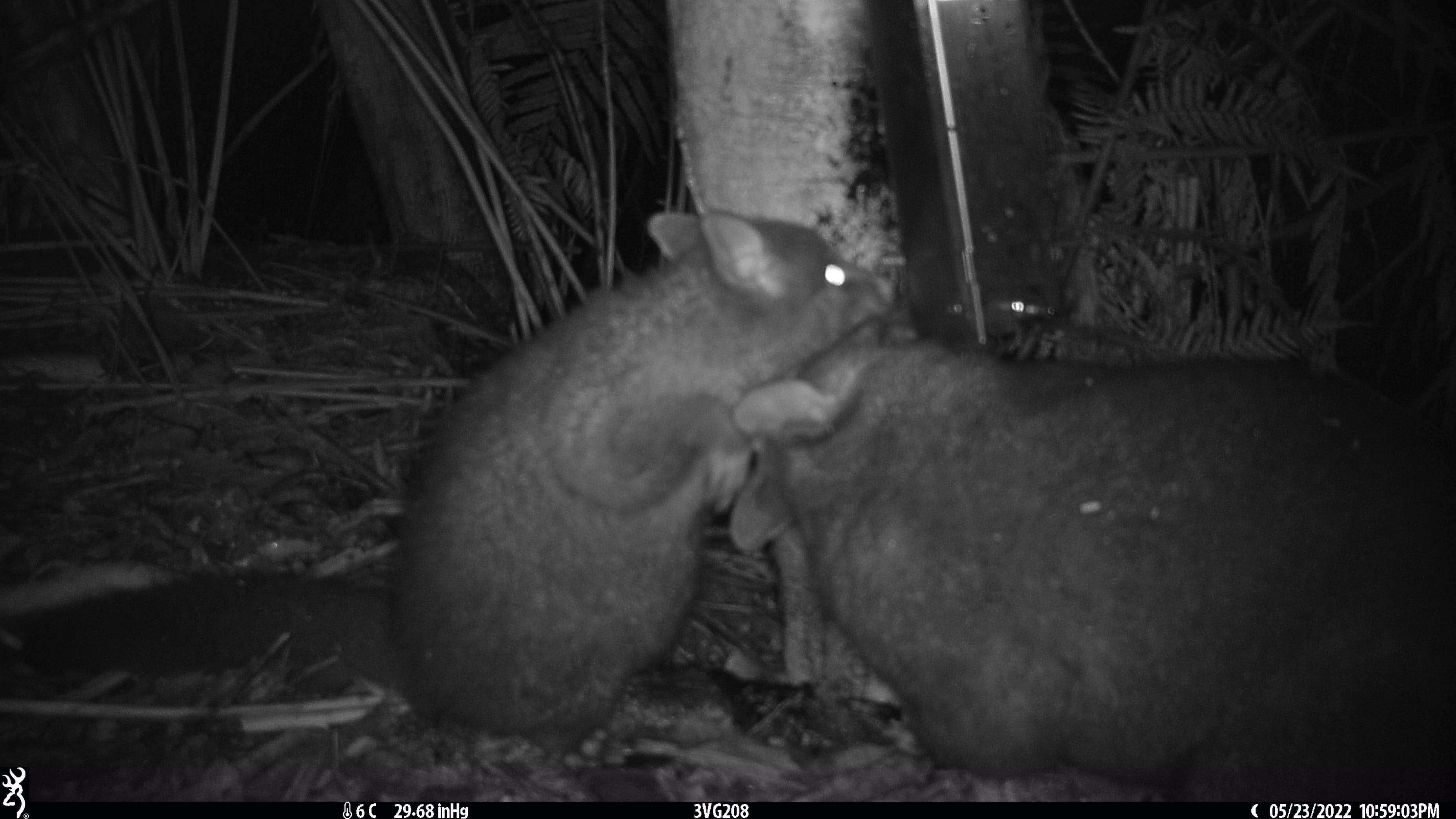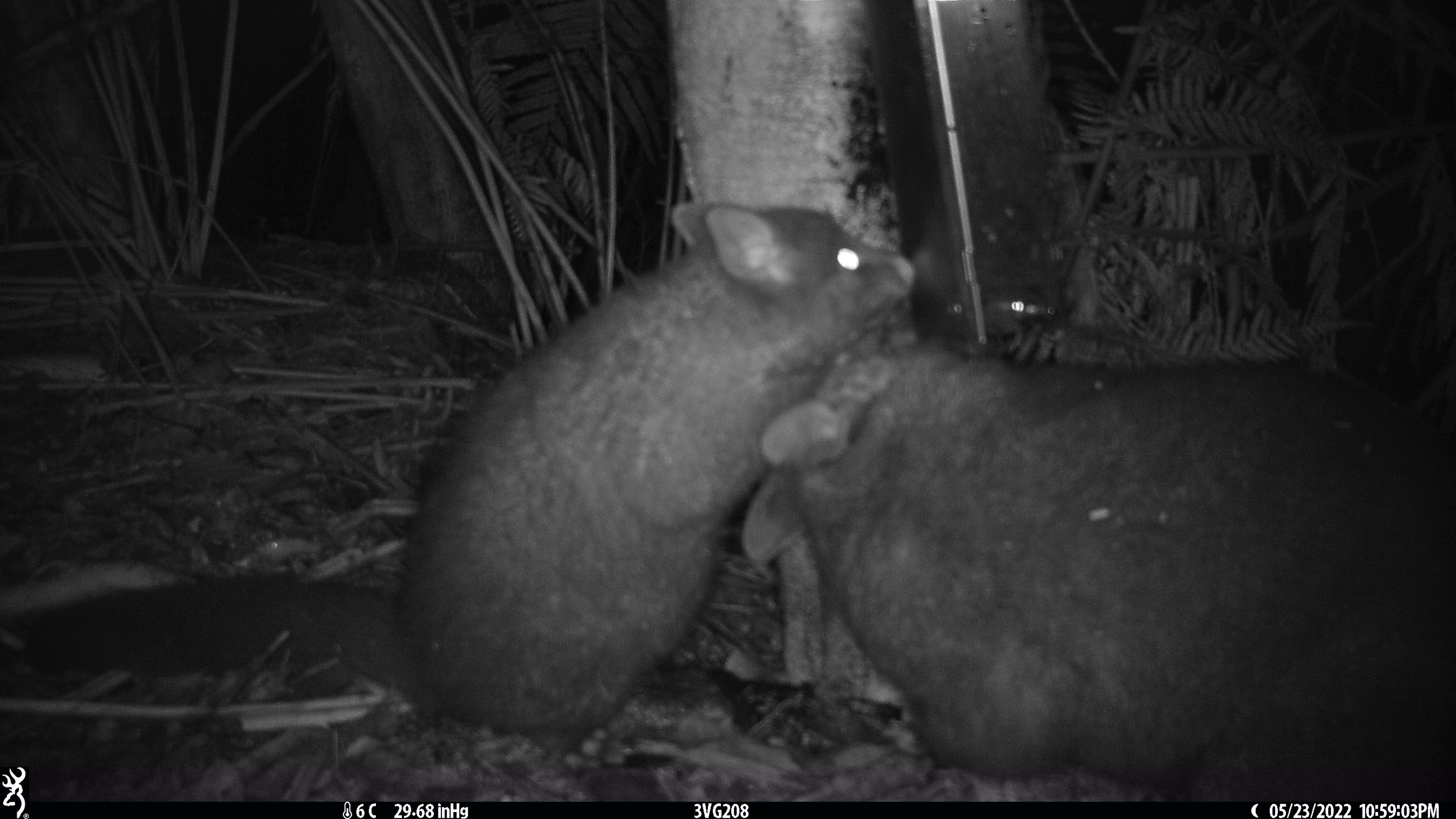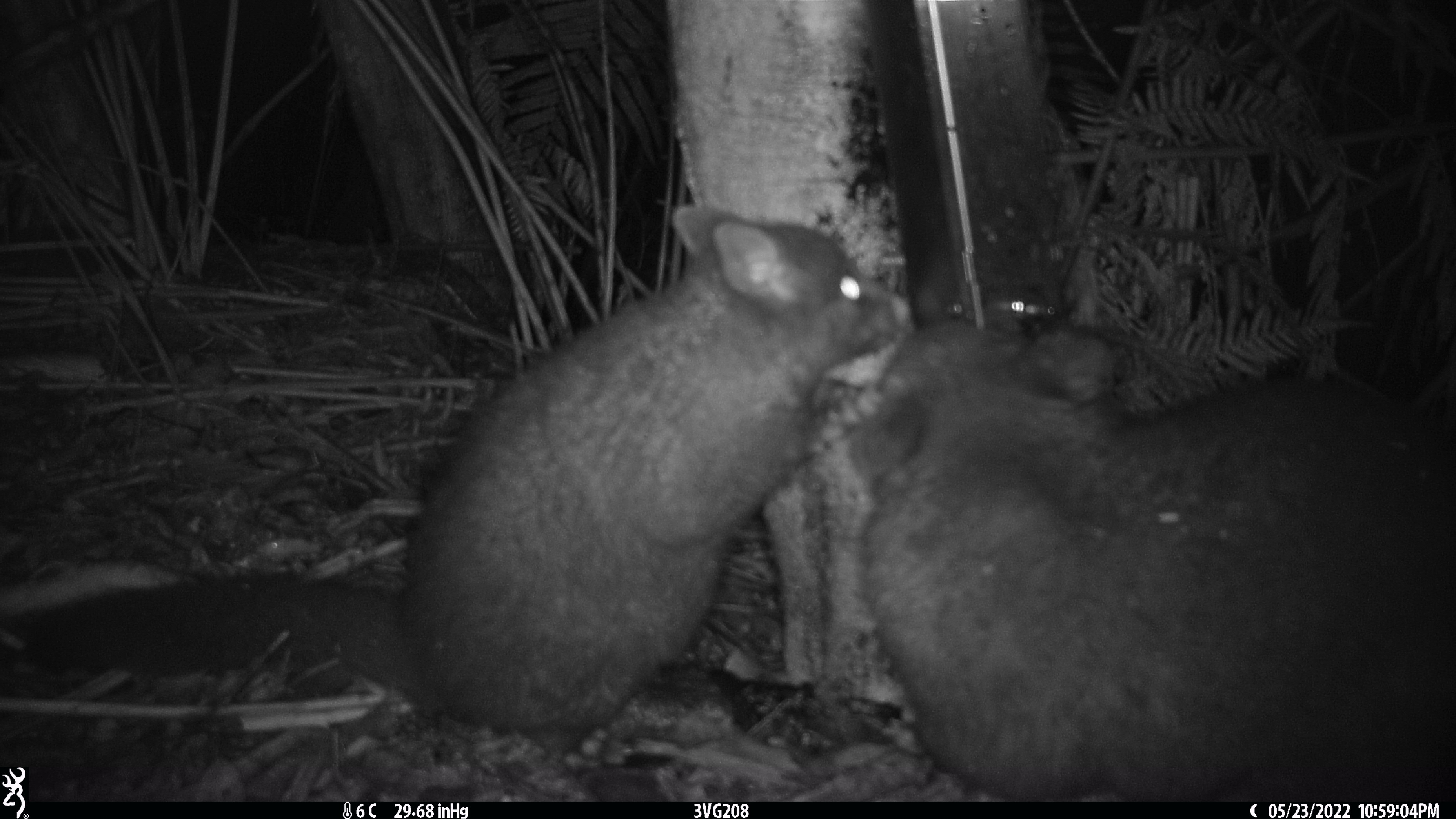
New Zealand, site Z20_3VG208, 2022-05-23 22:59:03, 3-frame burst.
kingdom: Animalia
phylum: Chordata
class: Mammalia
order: Diprotodontia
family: Phalangeridae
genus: Trichosurus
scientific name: Trichosurus vulpecula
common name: common brushtail possum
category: possum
Possum (common brushtail possum) (Trichosurus vulpecula).